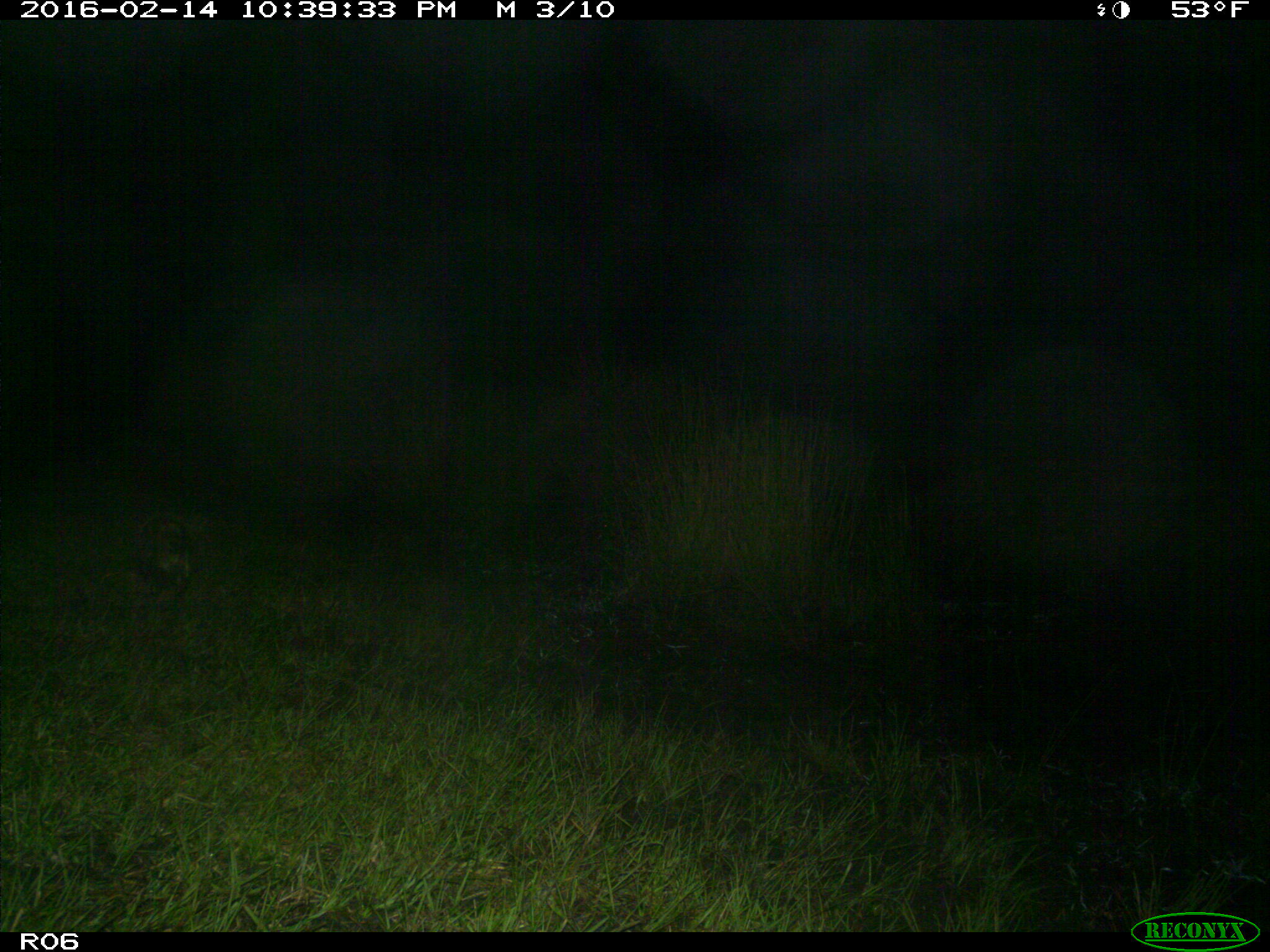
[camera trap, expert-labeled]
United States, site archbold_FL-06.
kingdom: Animalia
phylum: Chordata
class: Mammalia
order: Didelphimorphia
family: Didelphidae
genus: Didelphis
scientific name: Didelphis virginiana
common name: virginia opossum